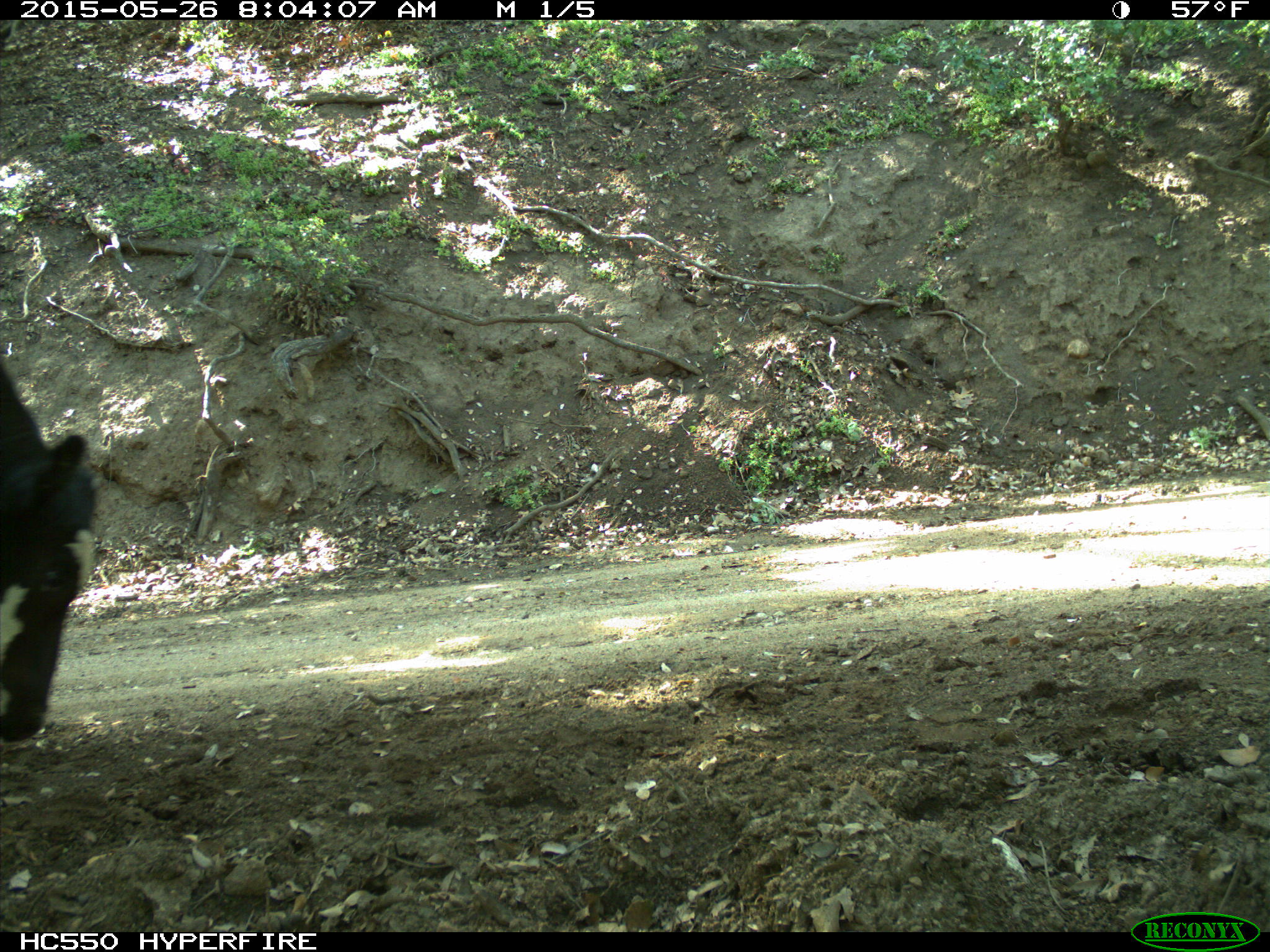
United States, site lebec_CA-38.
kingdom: Animalia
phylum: Chordata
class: Mammalia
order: Artiodactyla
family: Bovidae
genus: Bos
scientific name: Bos taurus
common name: domestic cow